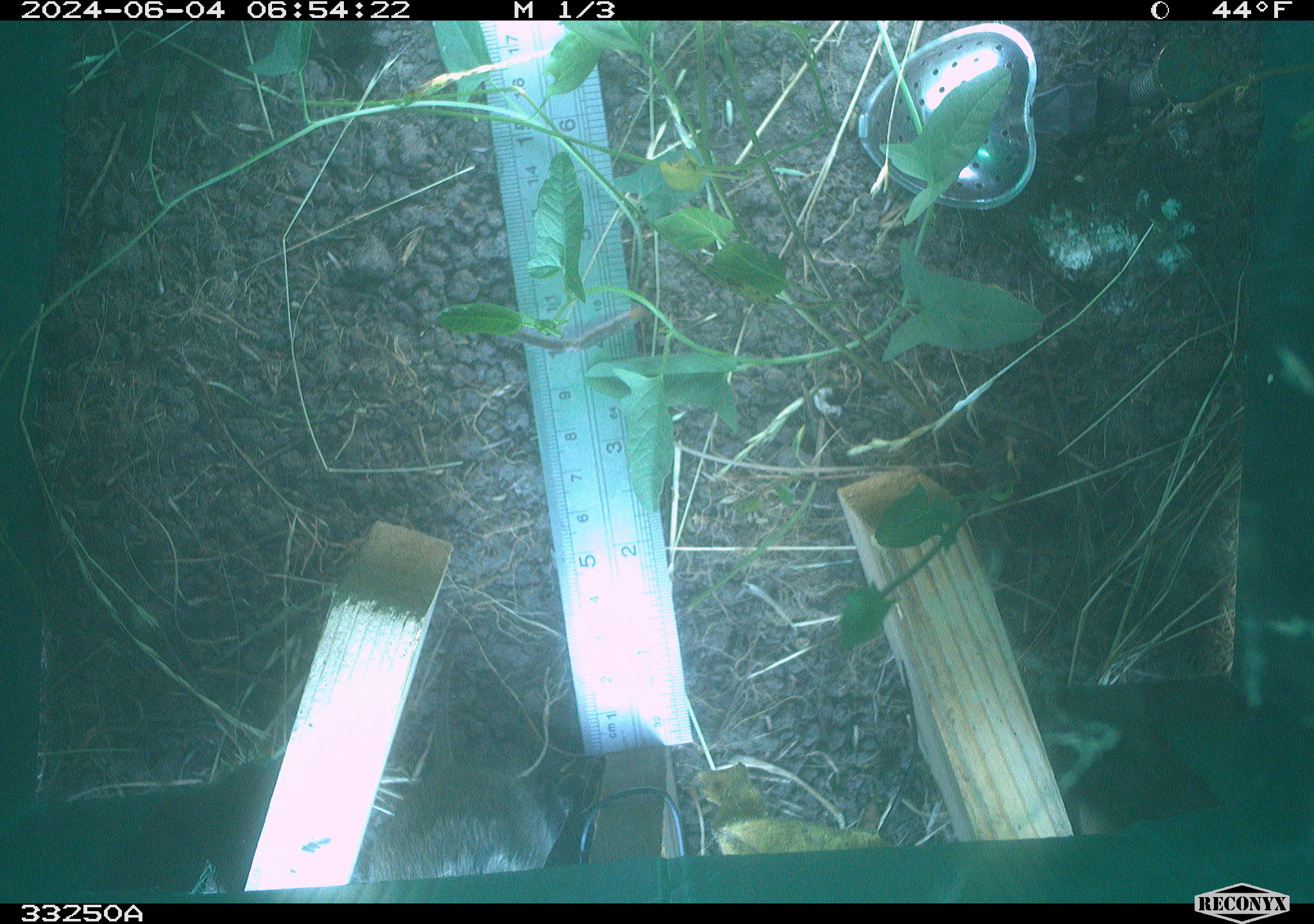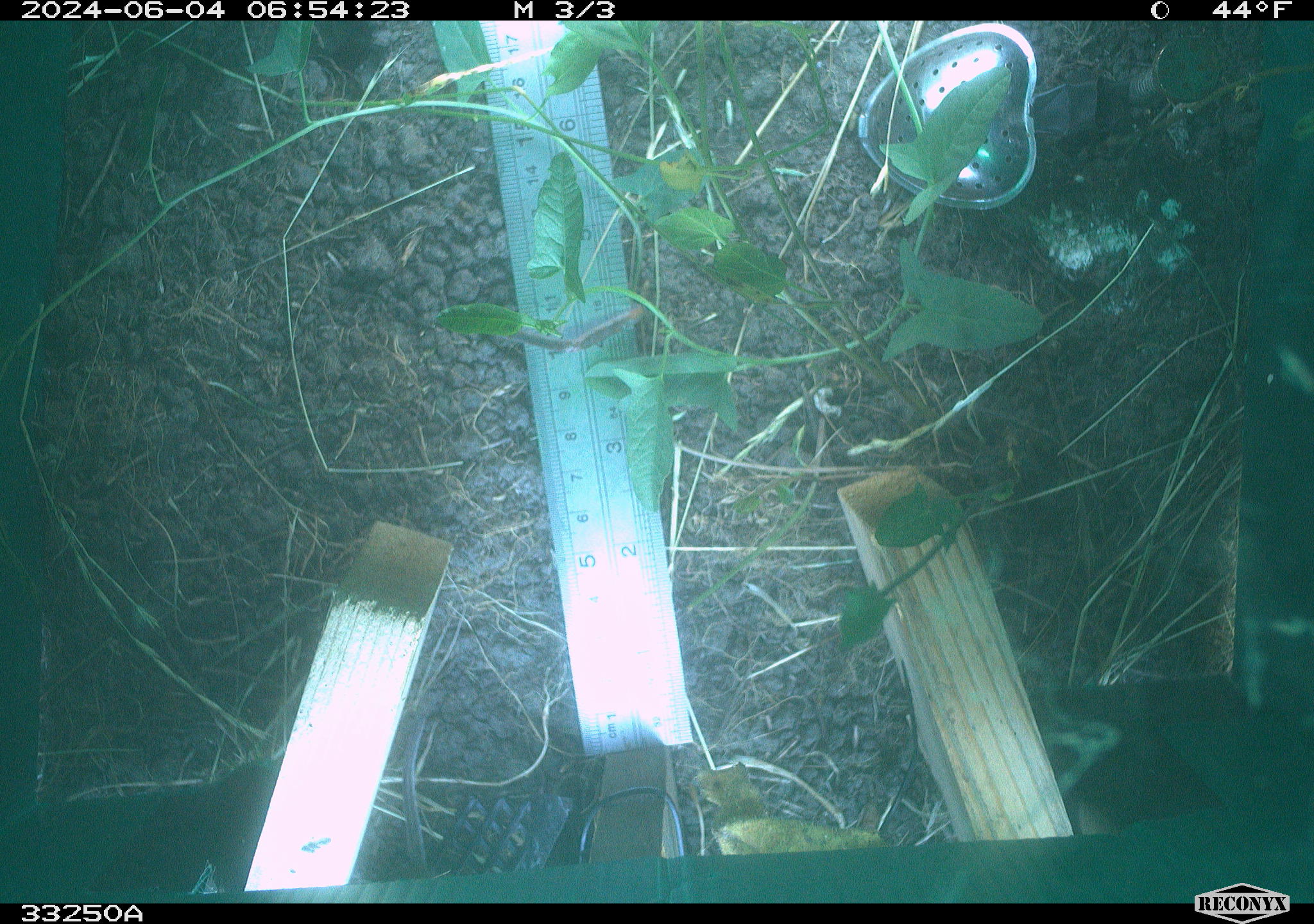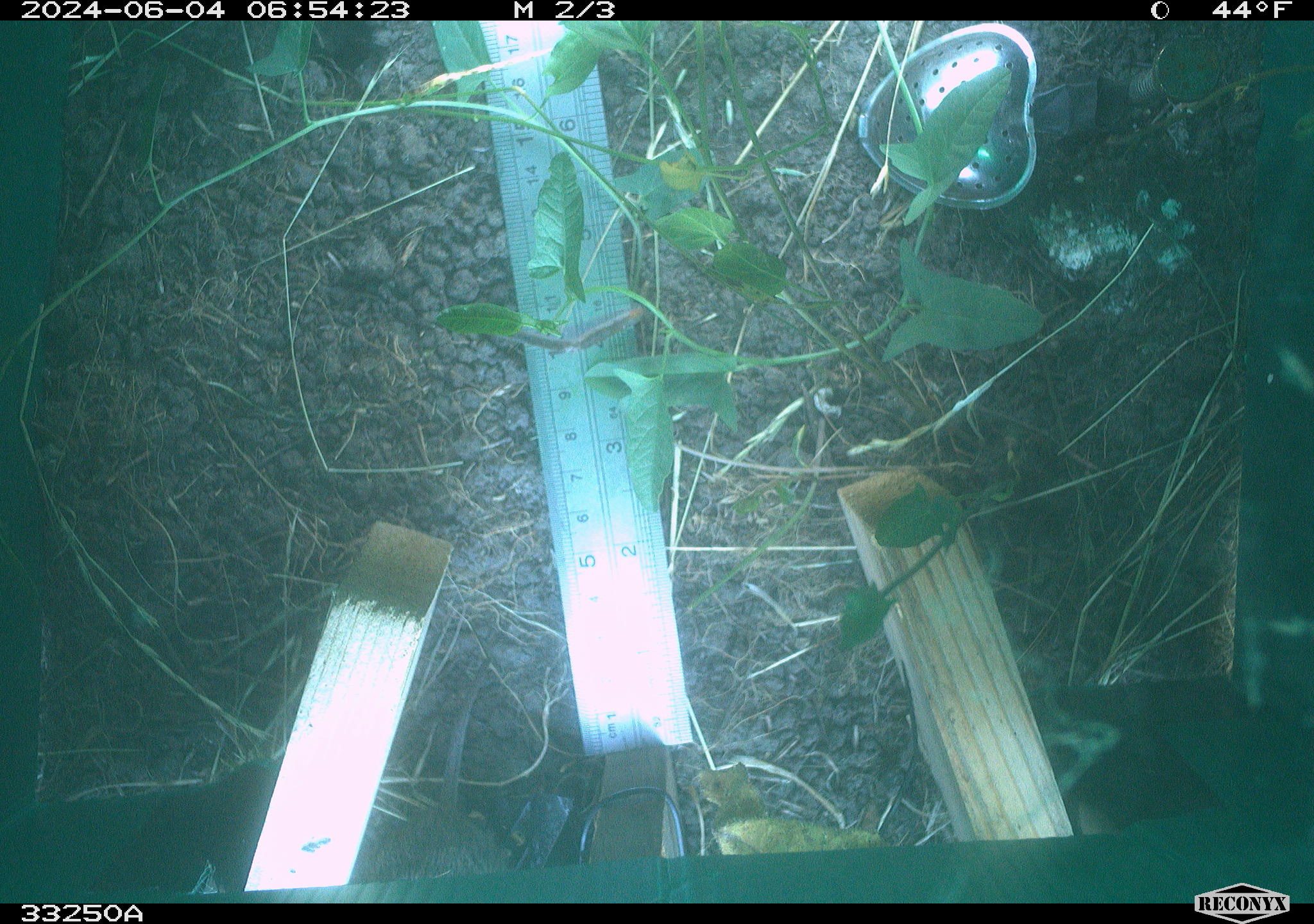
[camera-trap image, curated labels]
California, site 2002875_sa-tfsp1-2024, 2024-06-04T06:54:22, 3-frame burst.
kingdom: Animalia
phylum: Chordata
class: Mammalia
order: Rodentia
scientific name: Rodentia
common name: rodent